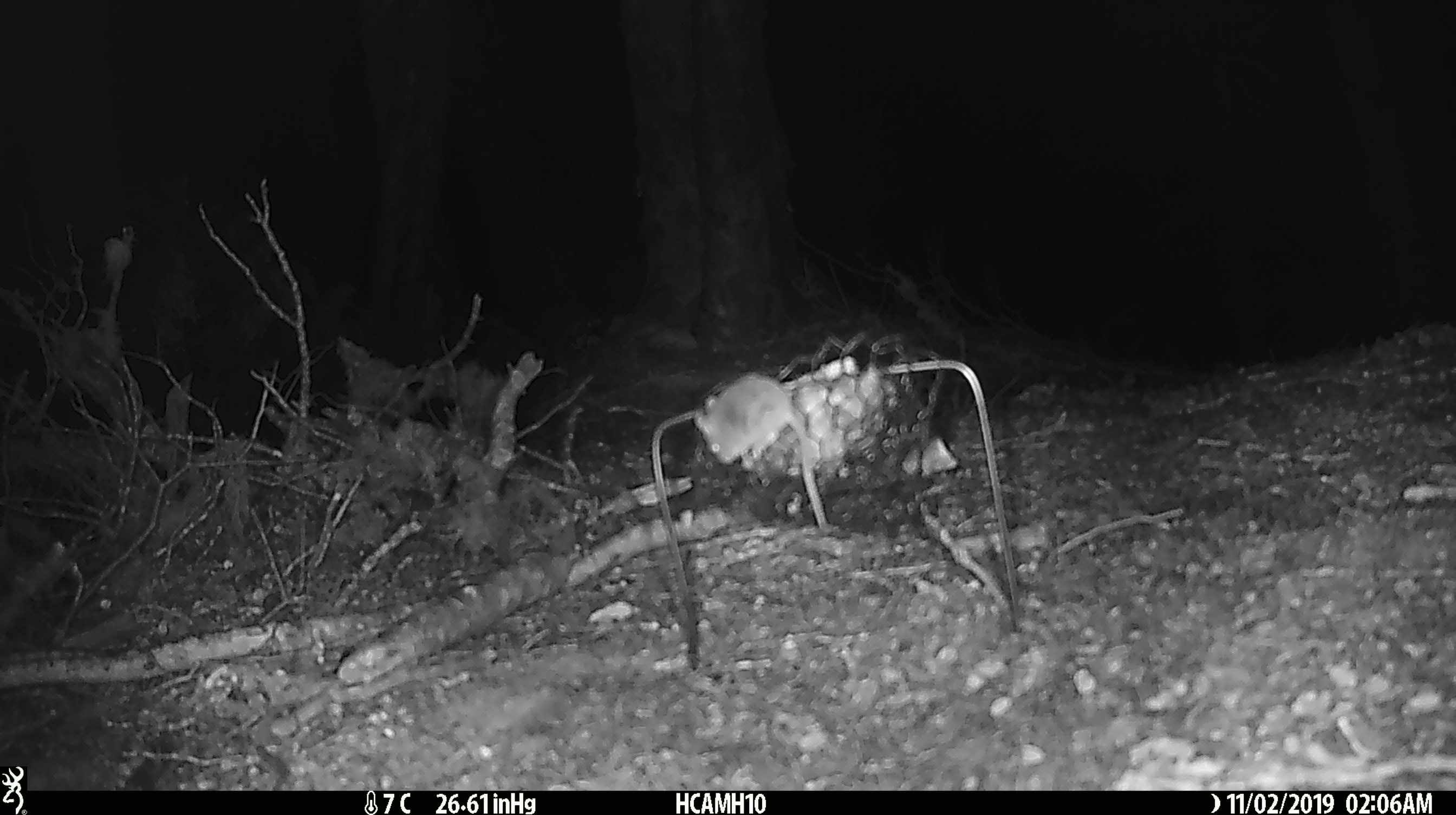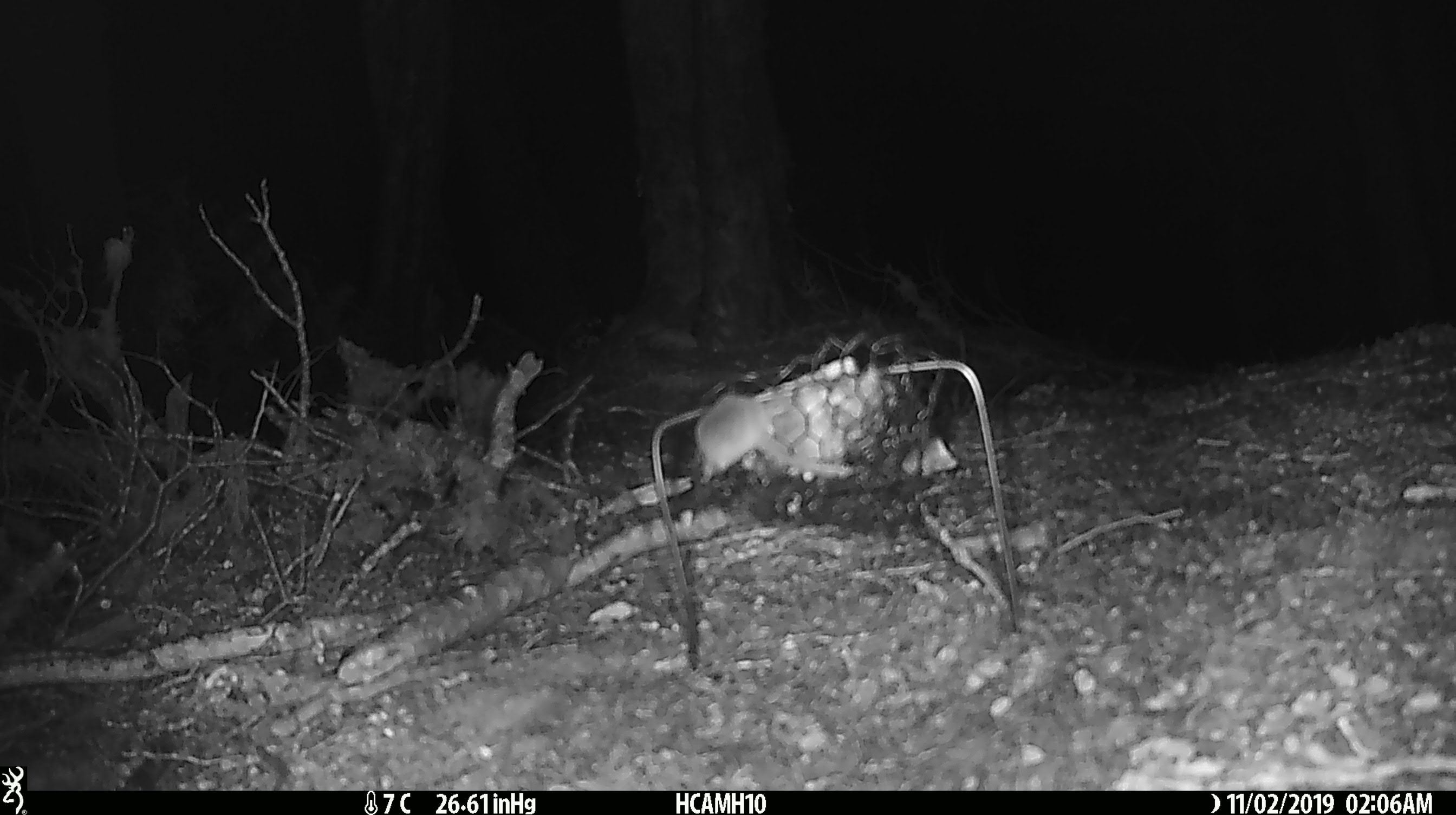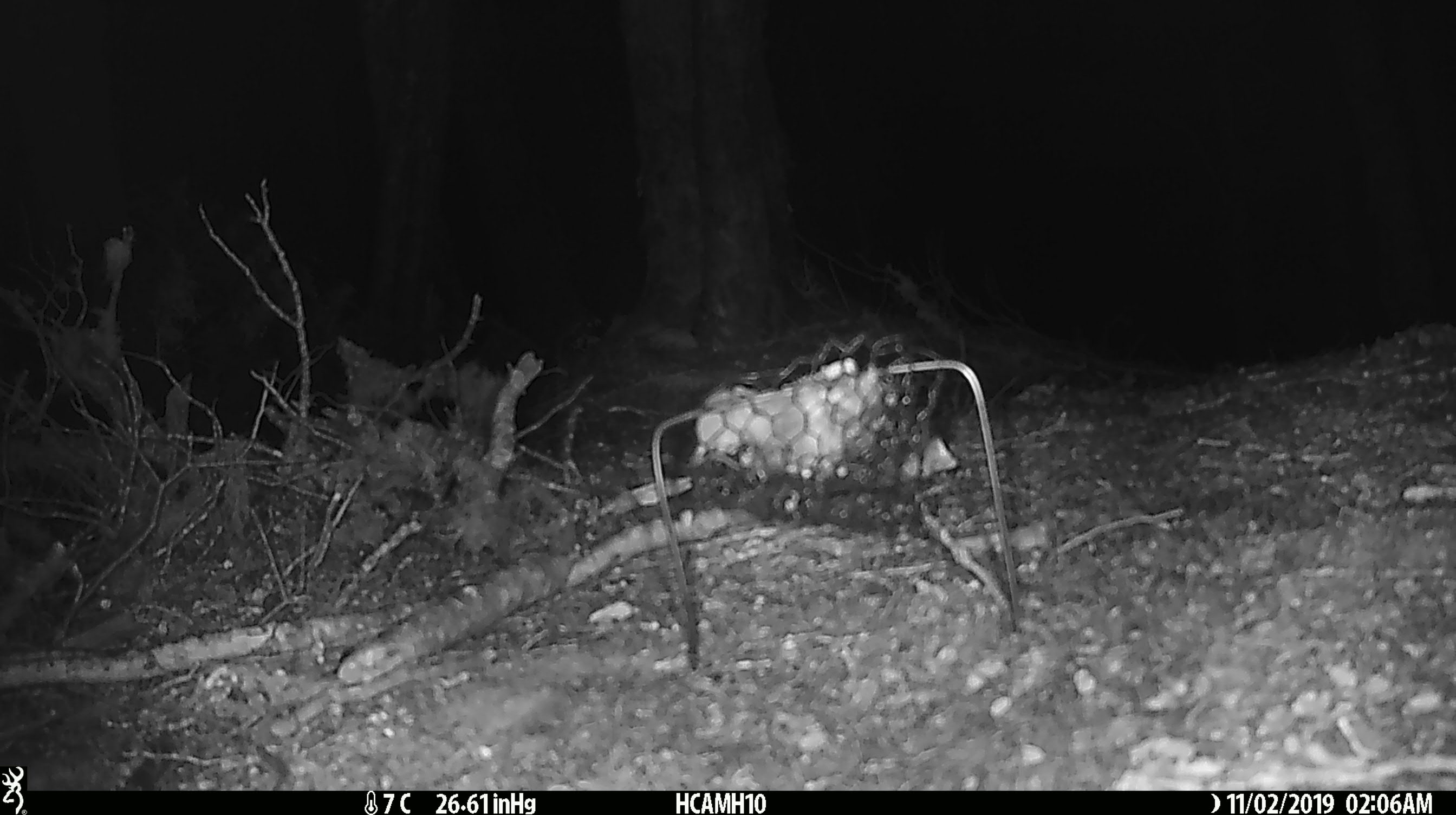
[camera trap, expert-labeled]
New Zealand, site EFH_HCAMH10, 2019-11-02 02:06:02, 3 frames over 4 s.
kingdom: Animalia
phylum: Chordata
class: Mammalia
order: Rodentia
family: Muridae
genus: Mus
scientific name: Mus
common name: mouse